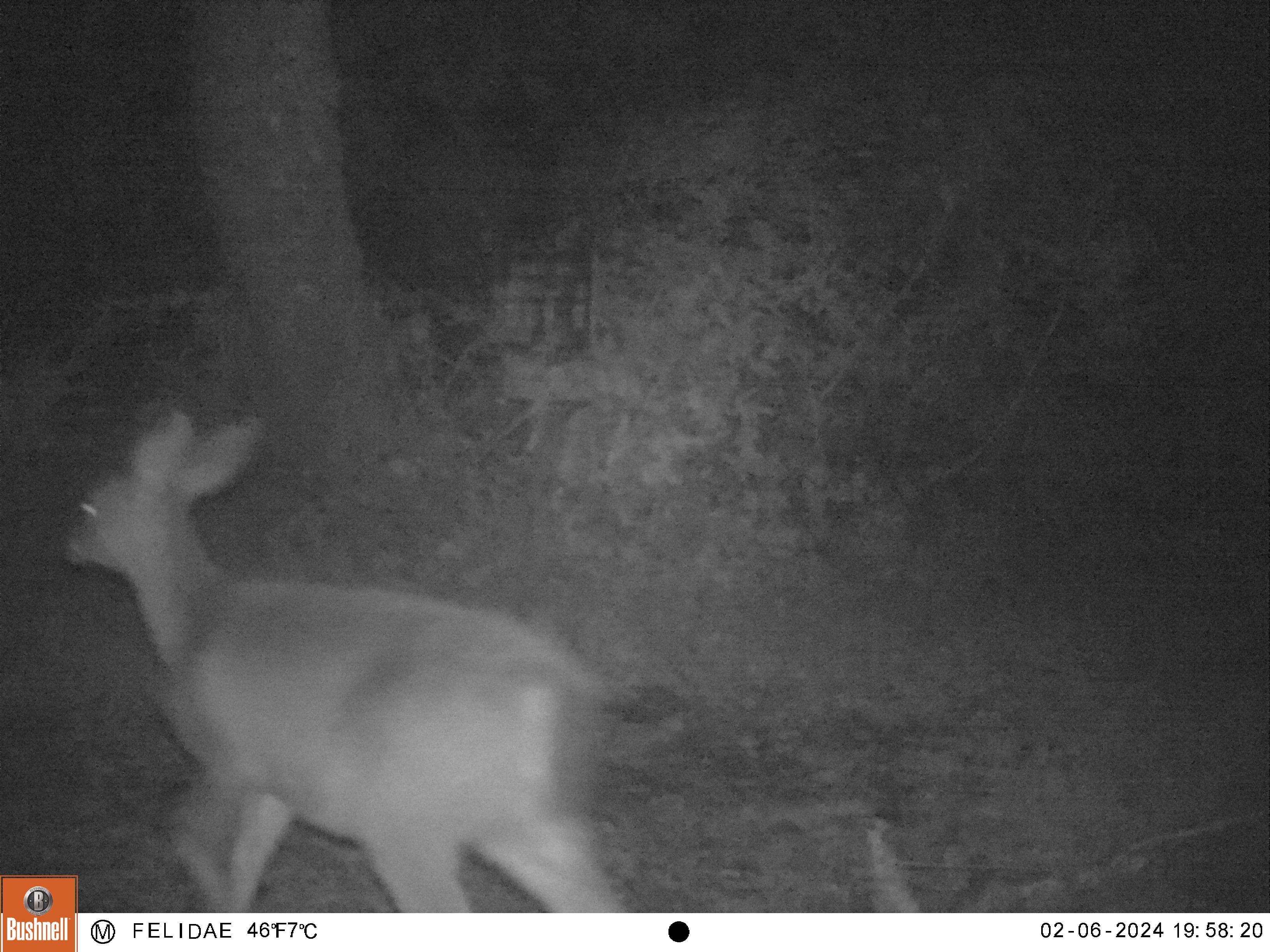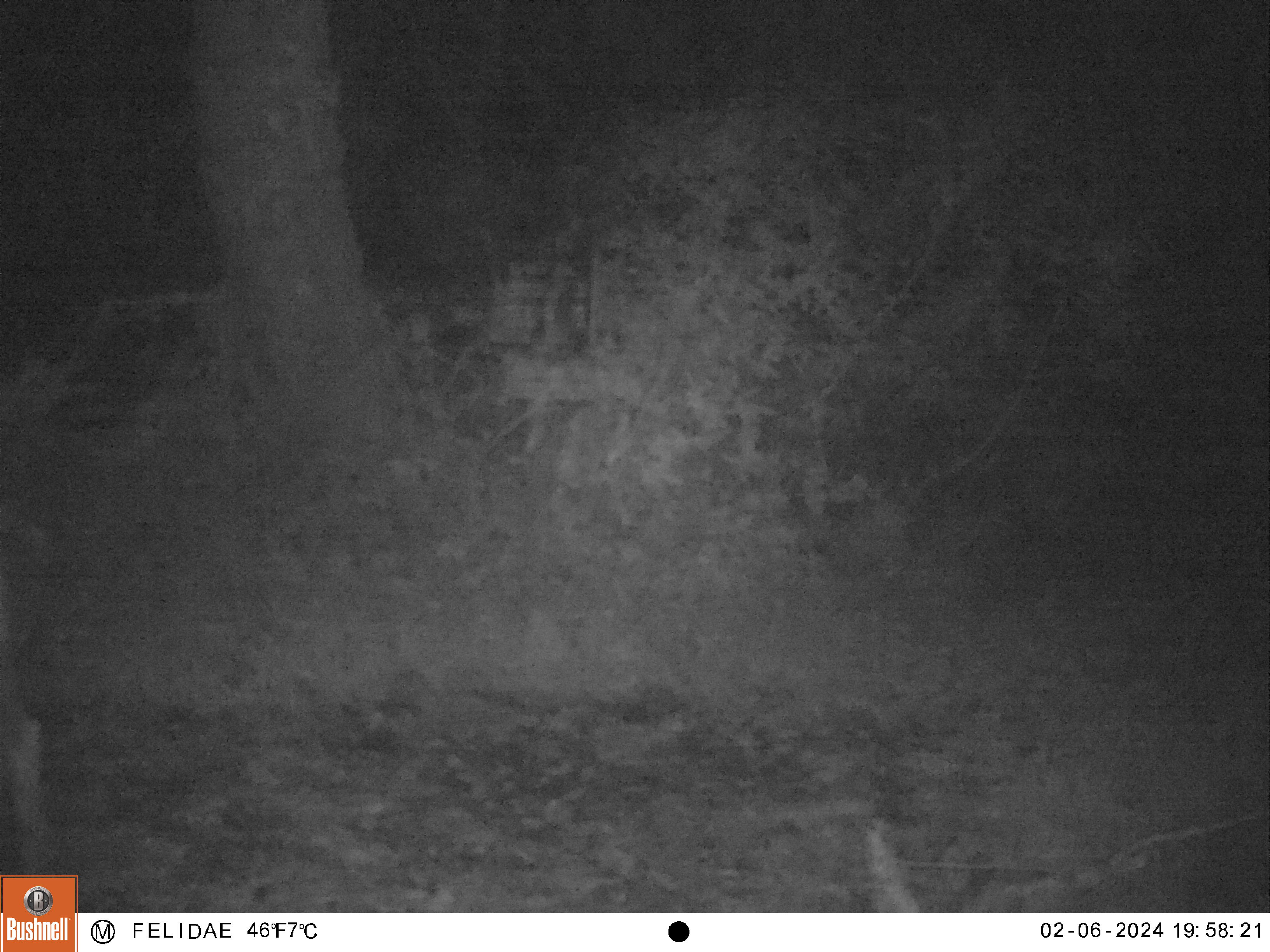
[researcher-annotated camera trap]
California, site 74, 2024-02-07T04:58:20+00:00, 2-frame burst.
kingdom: Animalia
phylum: Chordata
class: Mammalia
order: Artiodactyla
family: Cervidae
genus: Odocoileus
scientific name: Odocoileus hemionus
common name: mule deer